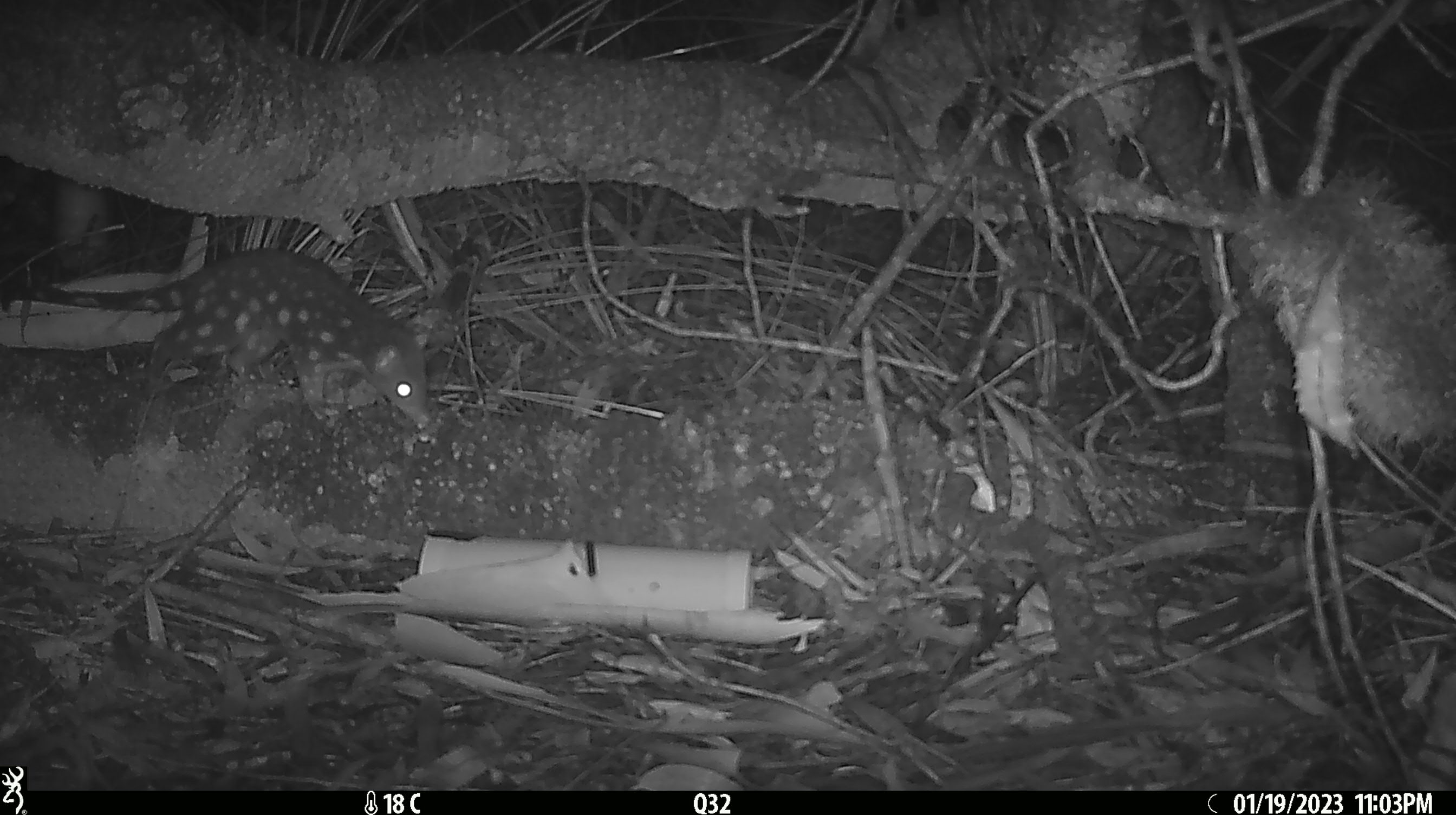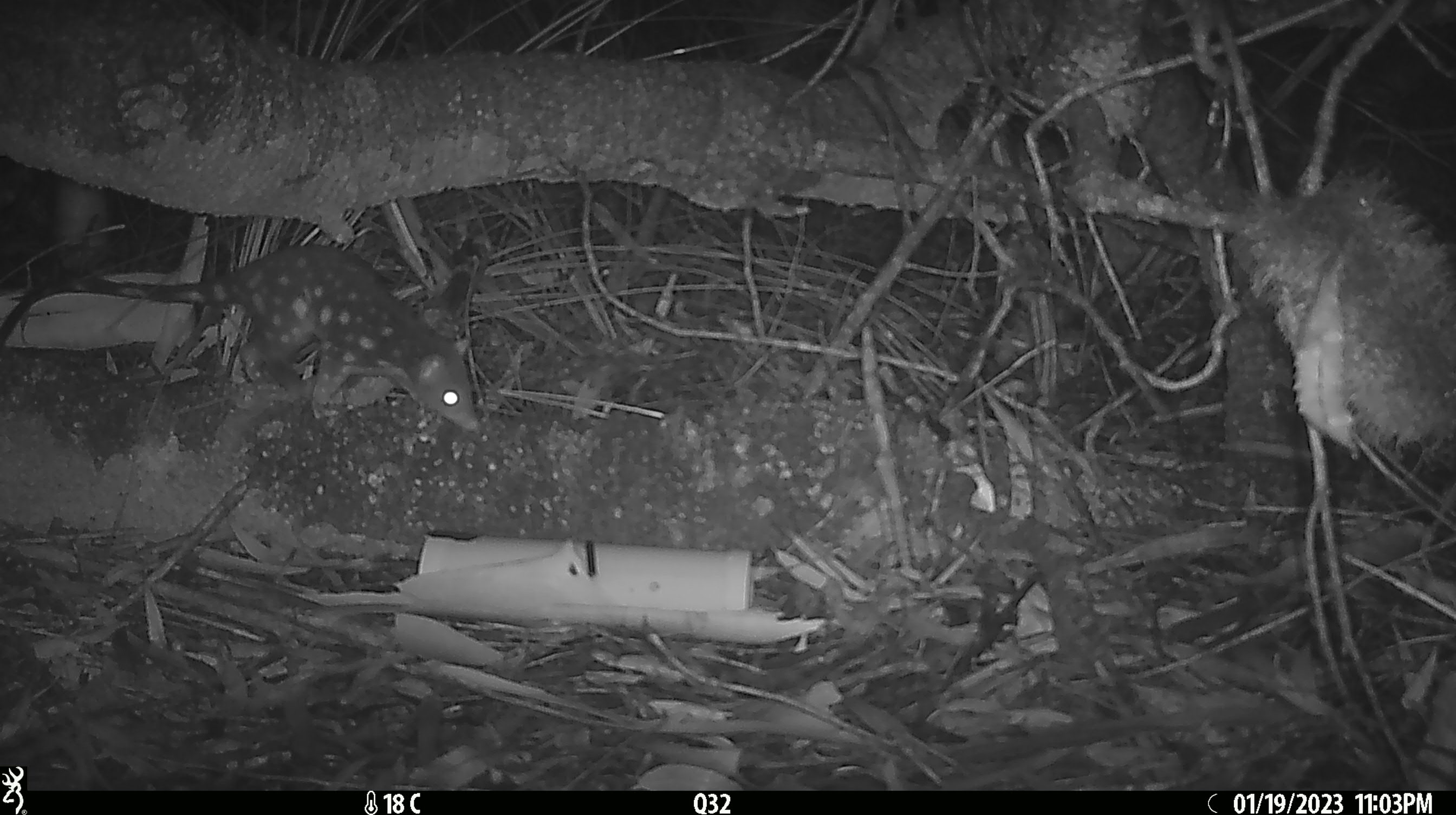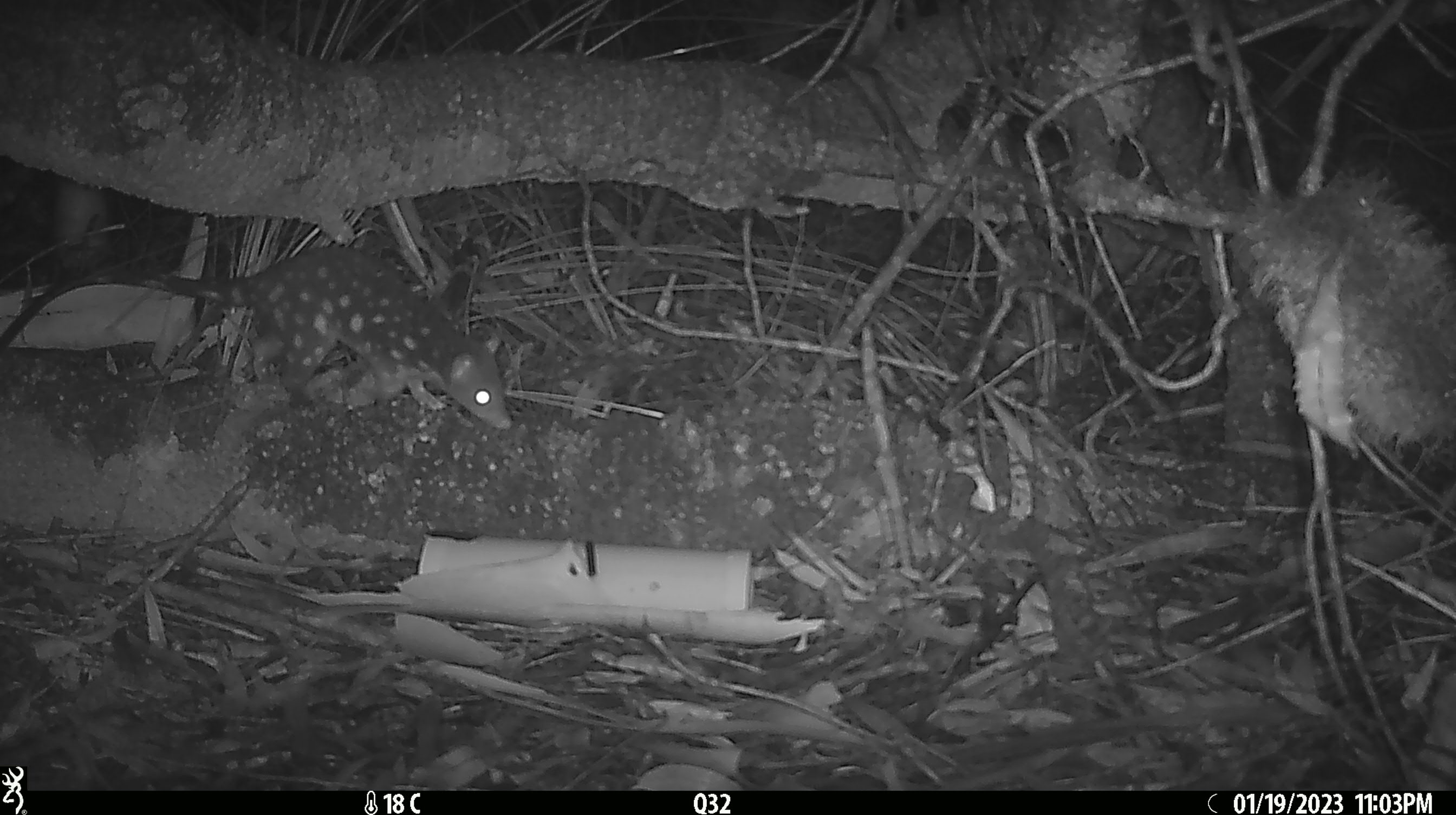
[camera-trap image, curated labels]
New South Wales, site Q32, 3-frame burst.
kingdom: Animalia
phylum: Chordata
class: Mammalia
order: Dasyuromorphia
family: Dasyuridae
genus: Dasyurus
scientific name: Dasyurus maculatus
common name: spotted-tailed quoll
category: quoll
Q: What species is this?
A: Quoll (spotted-tailed quoll) (Dasyurus maculatus).